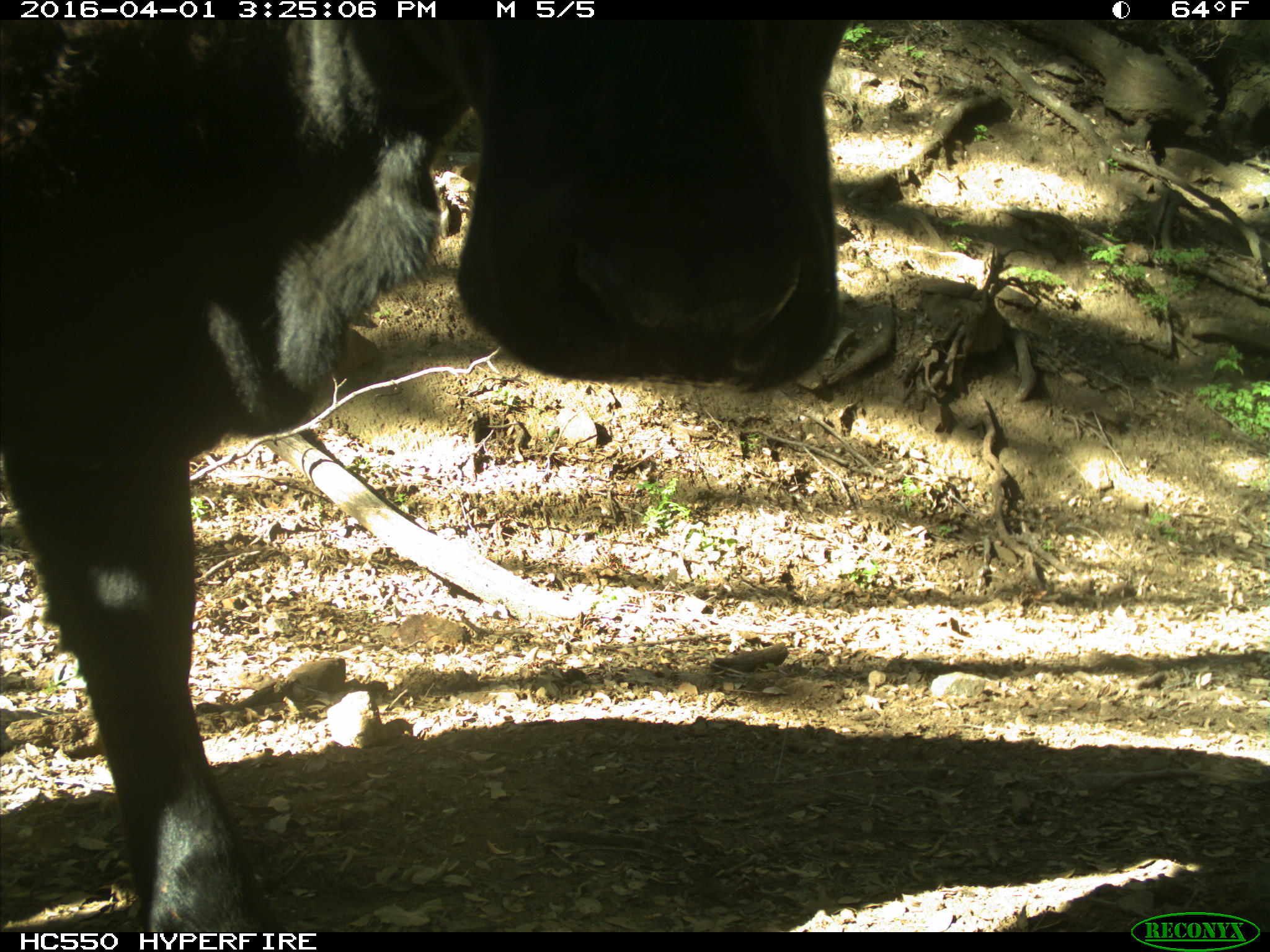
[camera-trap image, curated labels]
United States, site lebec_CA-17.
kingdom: Animalia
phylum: Chordata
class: Mammalia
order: Artiodactyla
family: Bovidae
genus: Bos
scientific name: Bos taurus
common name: domestic cow